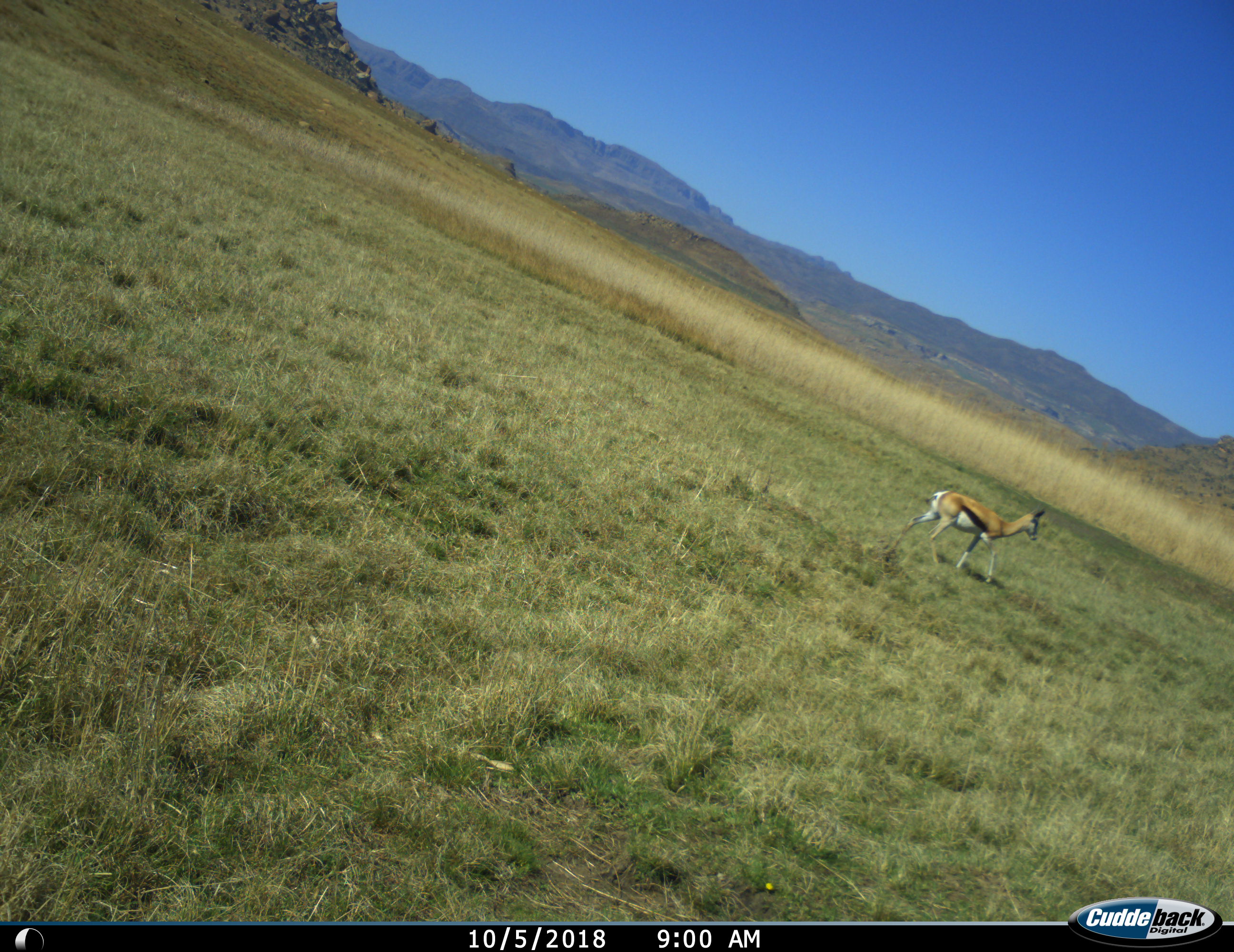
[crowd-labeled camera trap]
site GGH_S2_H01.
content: unidentified animal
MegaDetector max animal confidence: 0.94